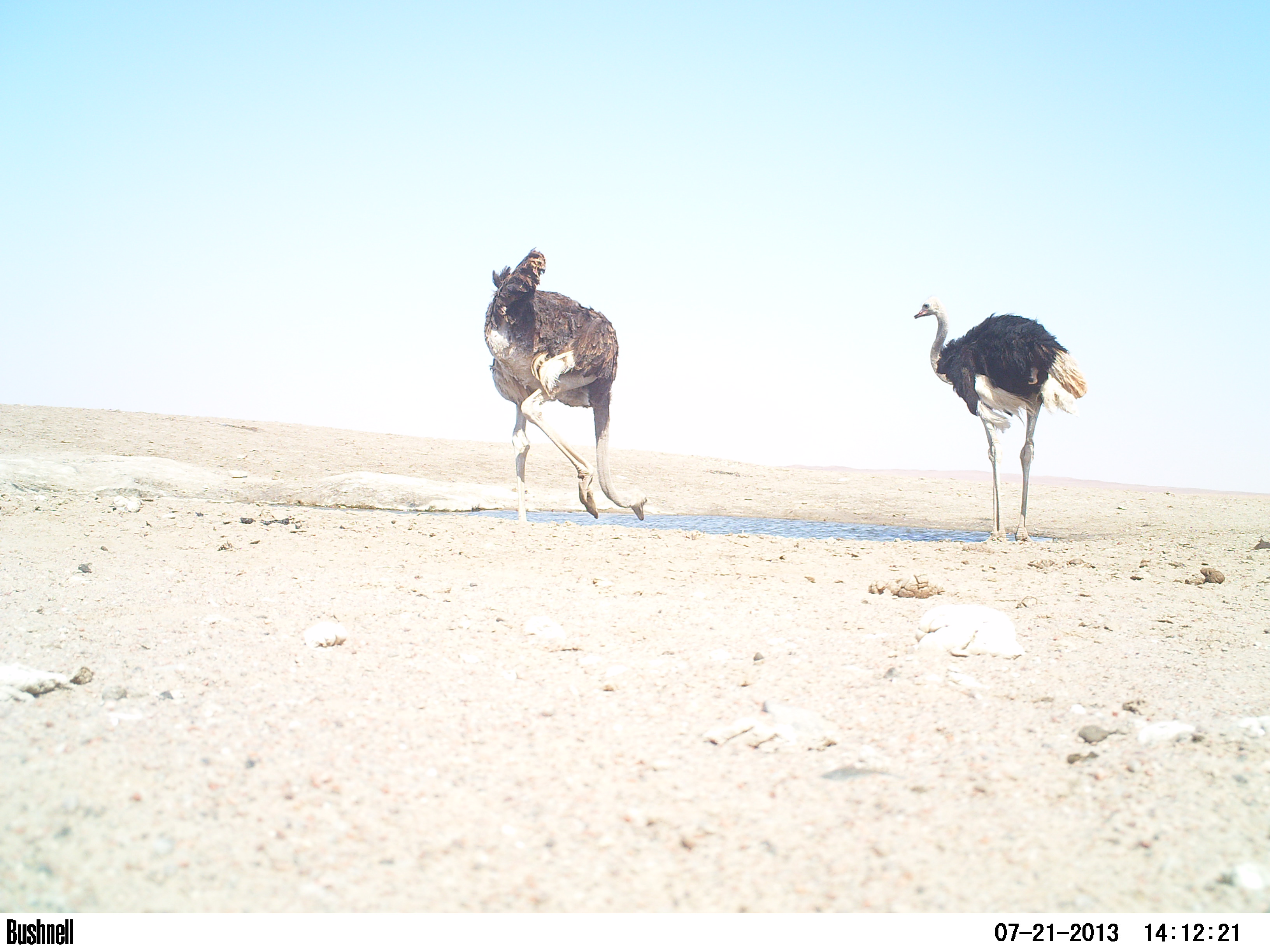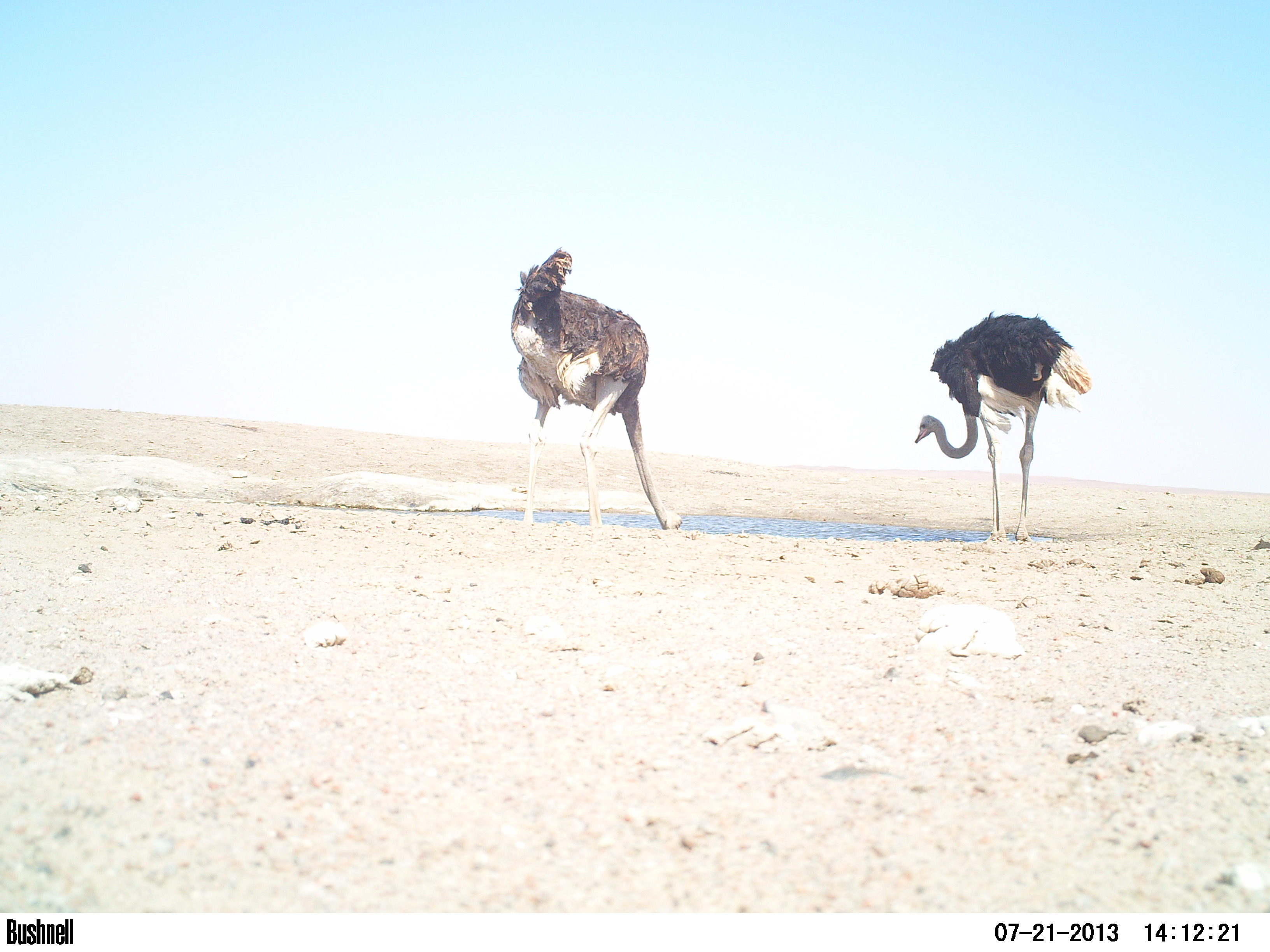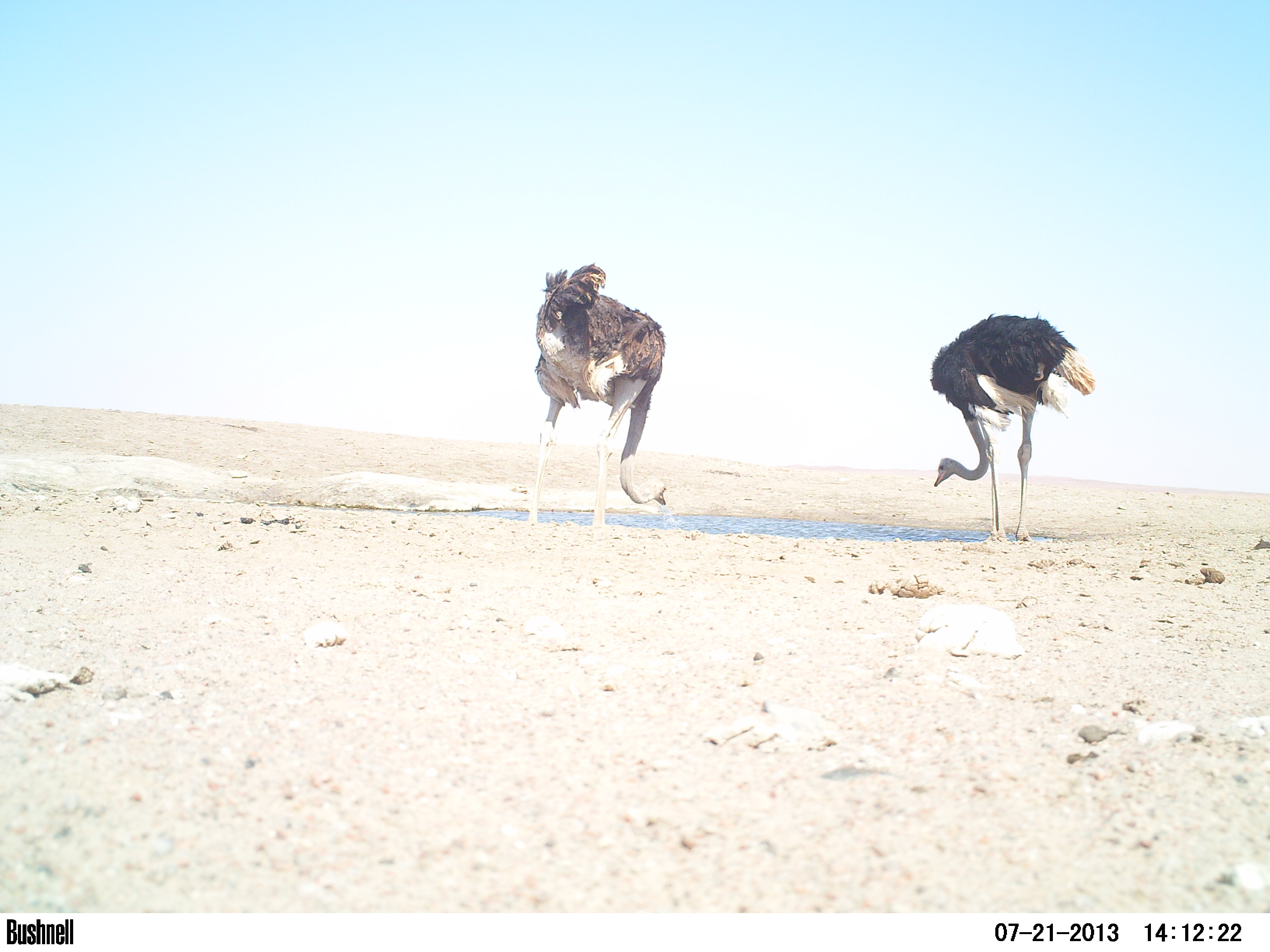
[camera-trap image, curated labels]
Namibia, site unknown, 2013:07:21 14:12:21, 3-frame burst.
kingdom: Animalia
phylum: Chordata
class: Aves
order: Struthioniformes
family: Struthionidae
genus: Struthio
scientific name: Struthio camelus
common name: common ostrich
Struthio camelus (common ostrich).